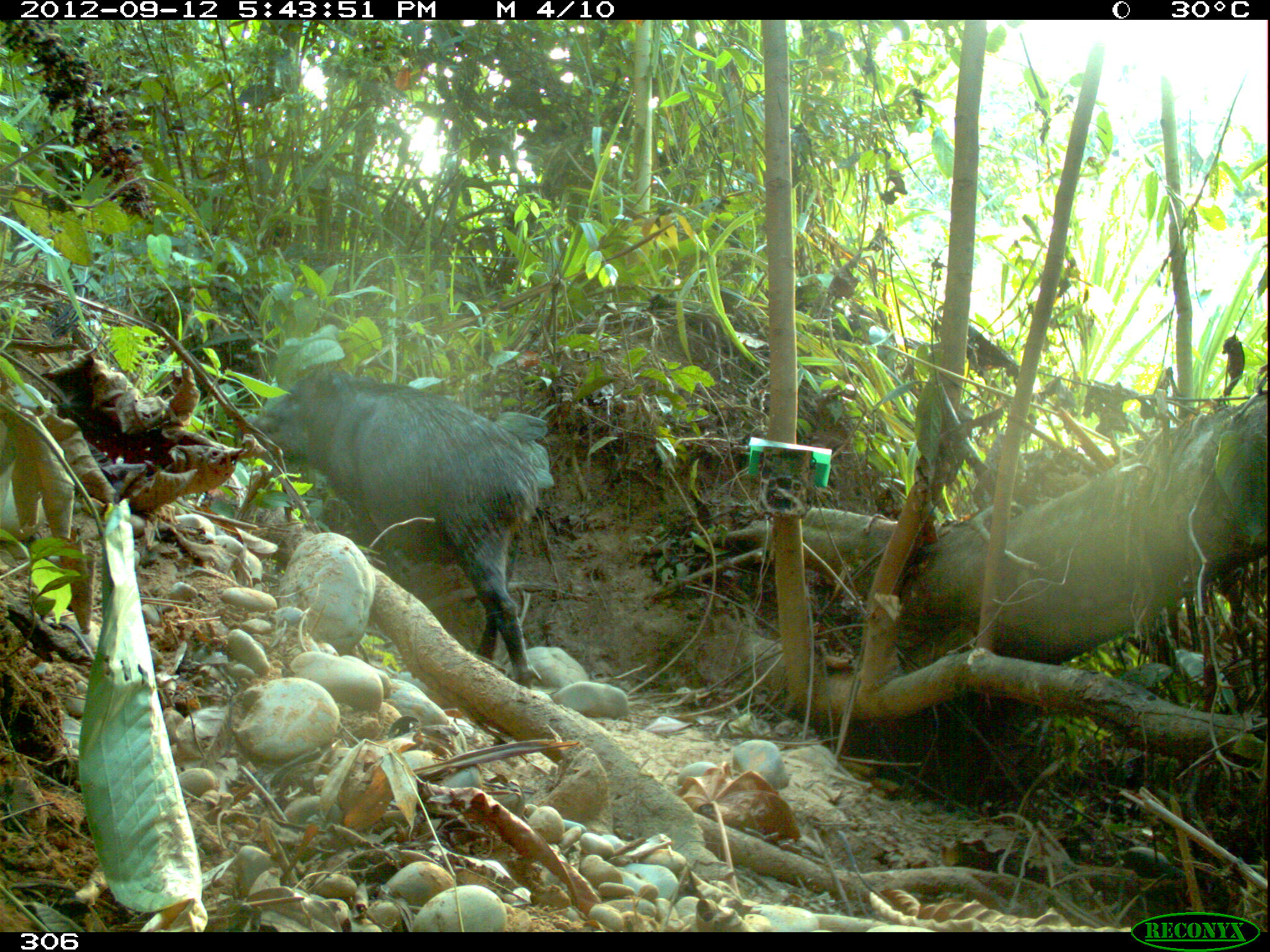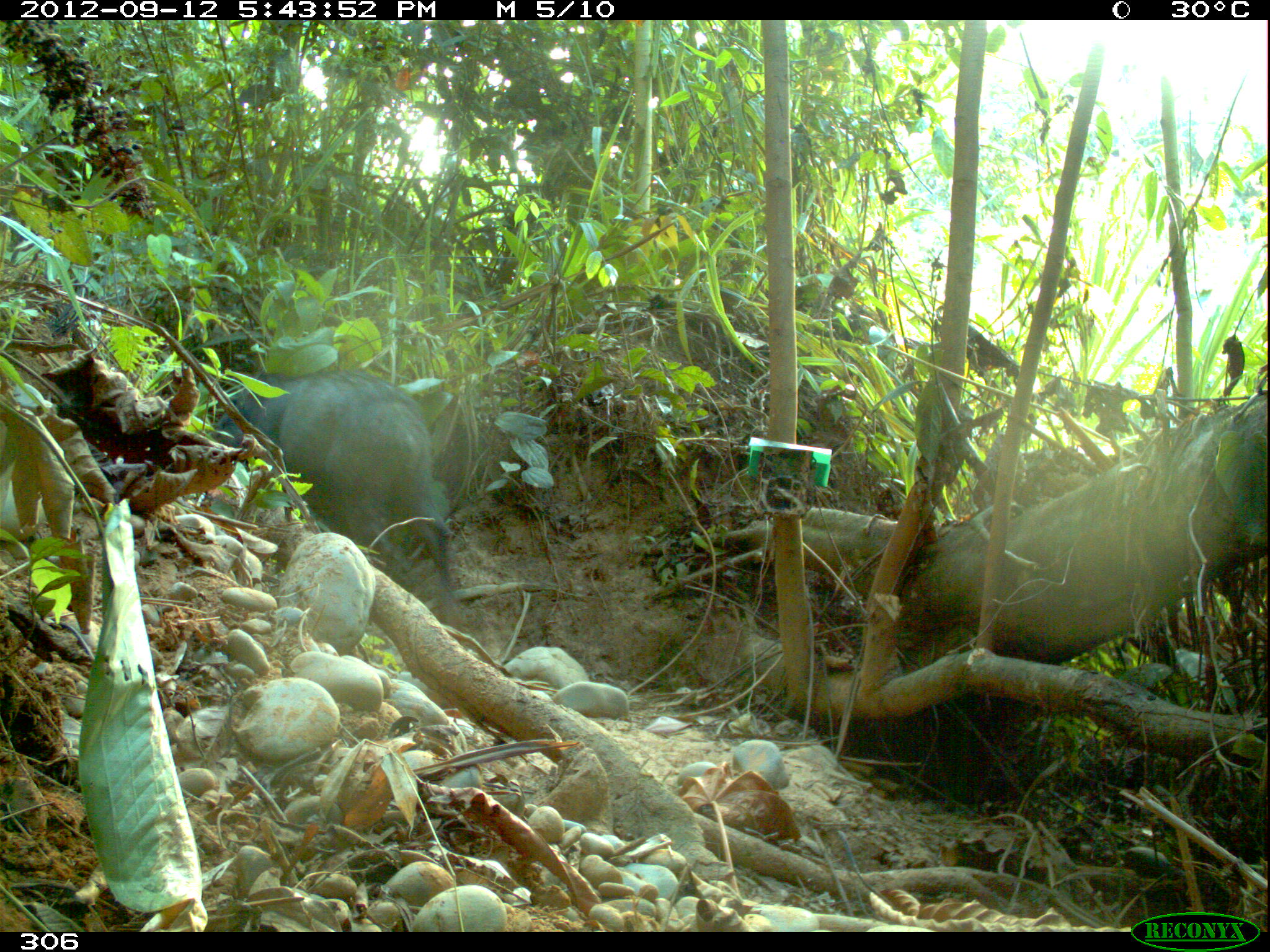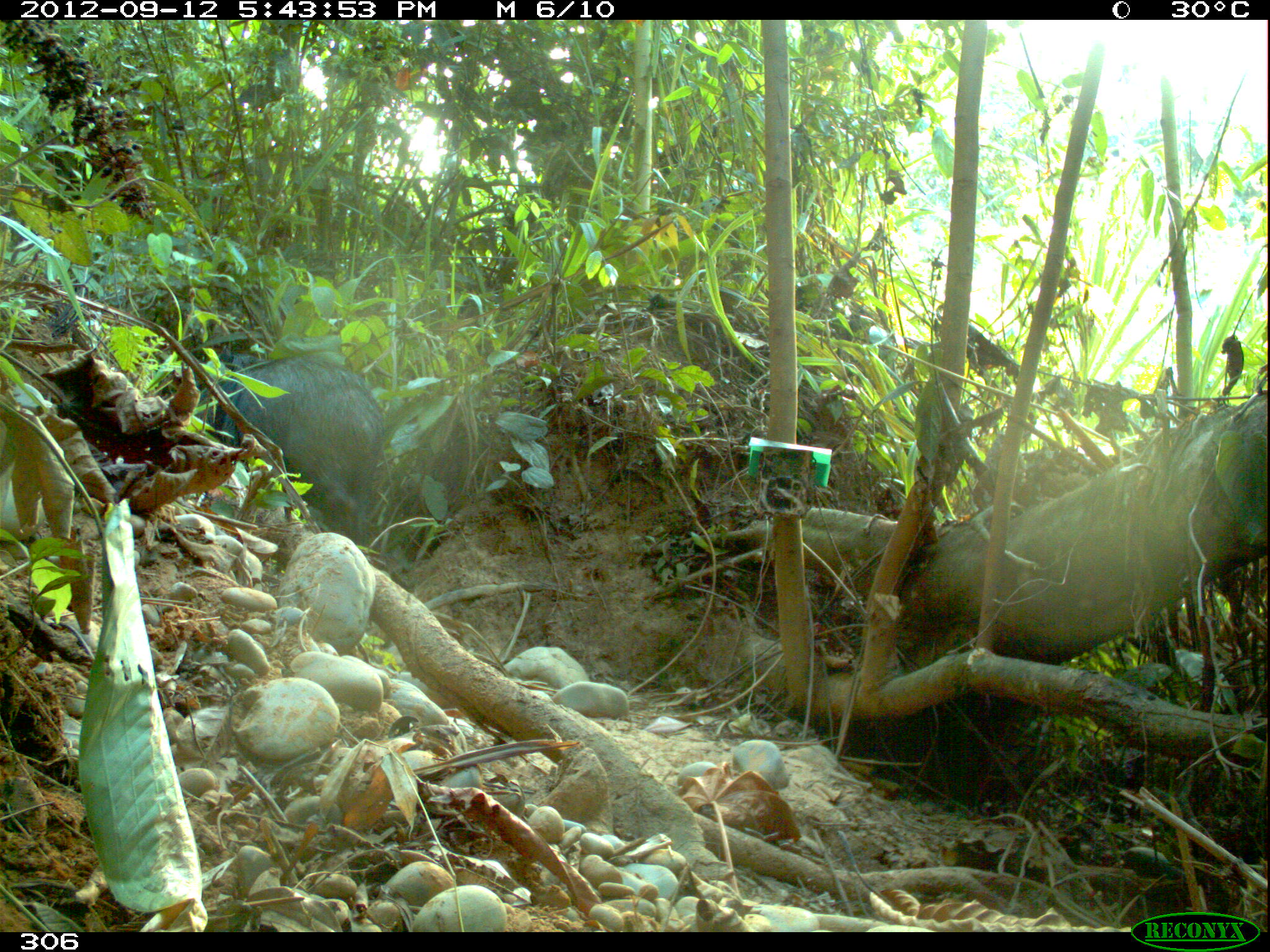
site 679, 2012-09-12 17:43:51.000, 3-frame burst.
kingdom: Animalia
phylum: Chordata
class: Mammalia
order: Artiodactyla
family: Tayassuidae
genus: Tayassu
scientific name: Tayassu pecari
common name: white-lipped peccary